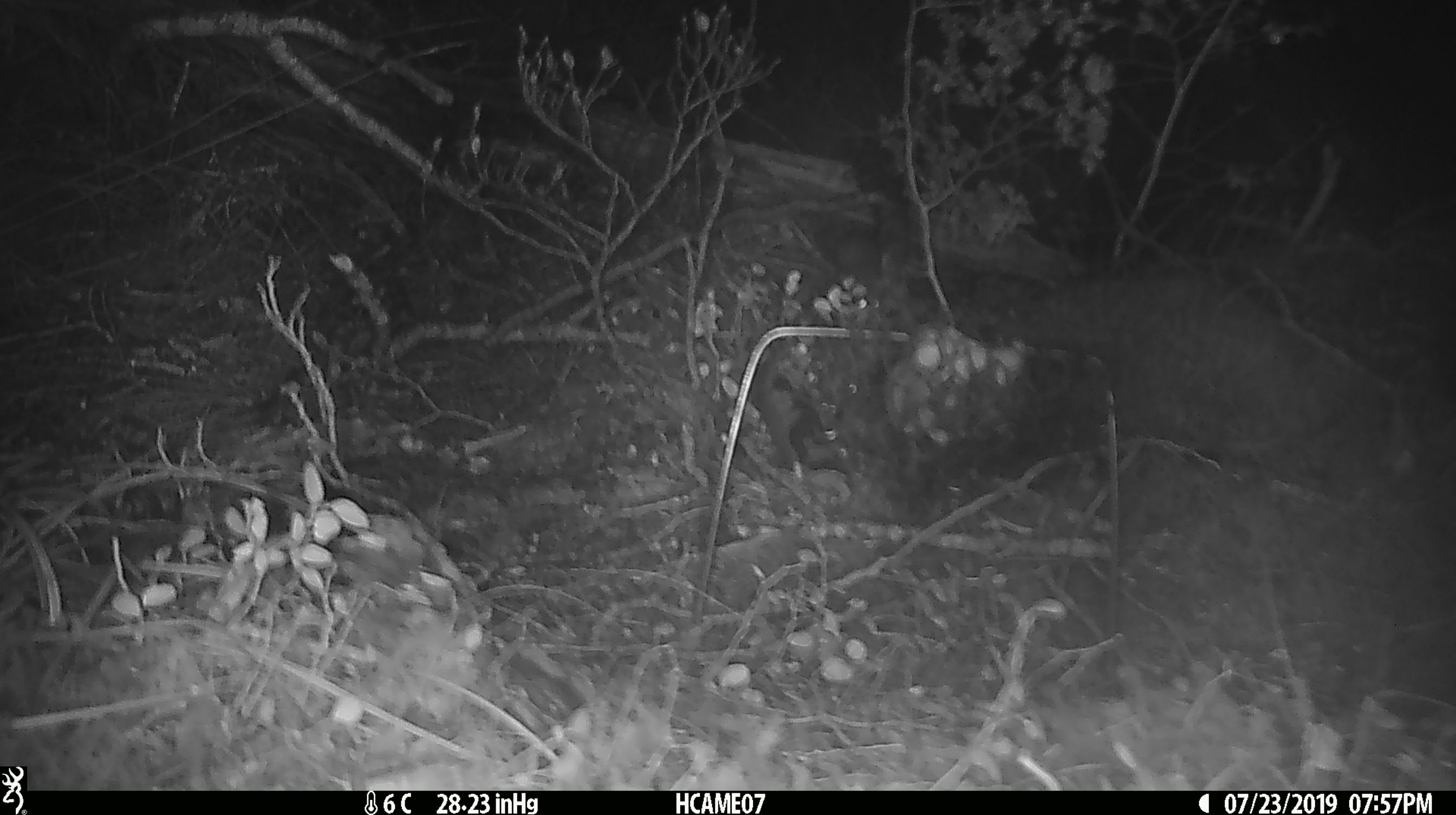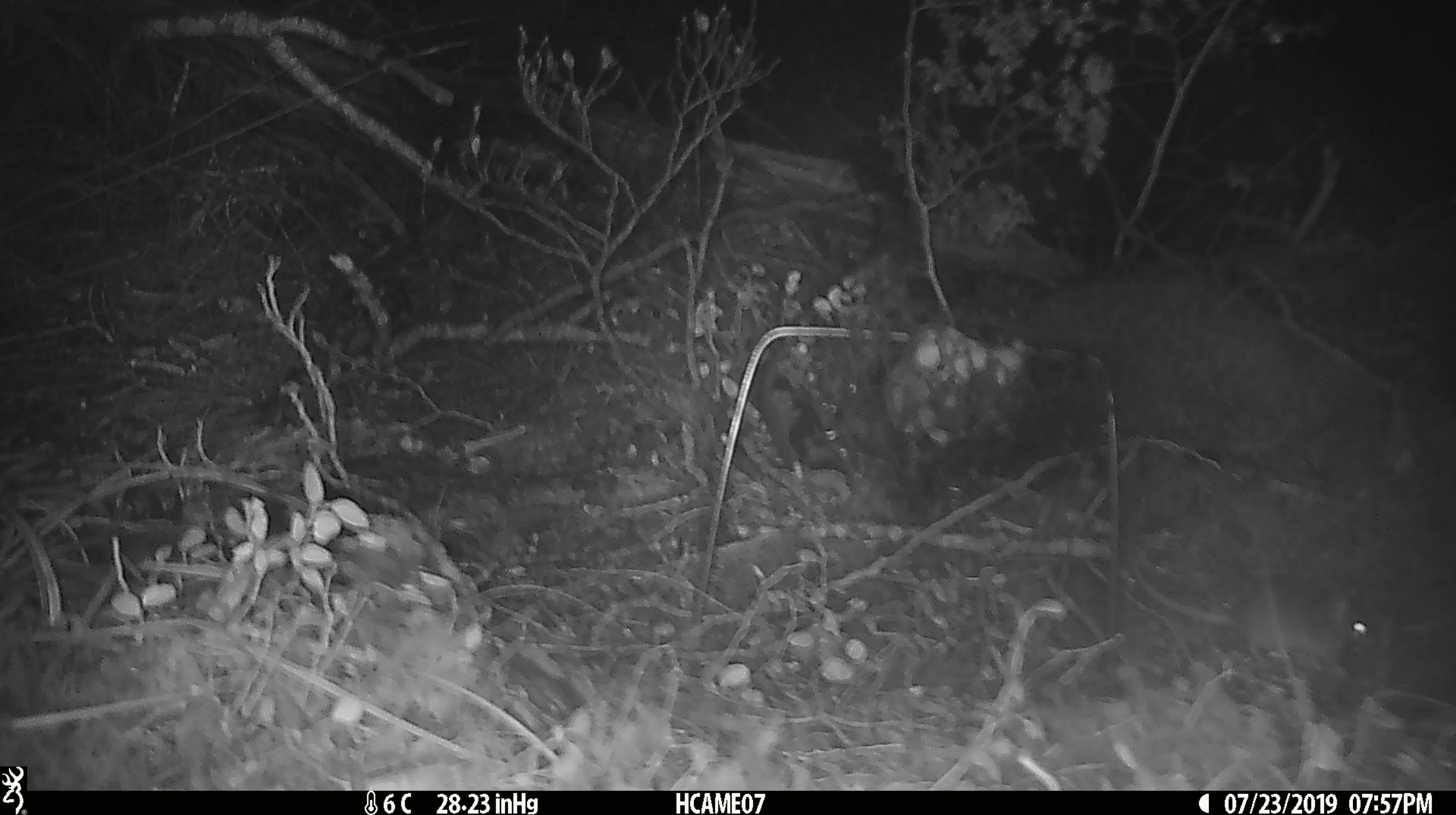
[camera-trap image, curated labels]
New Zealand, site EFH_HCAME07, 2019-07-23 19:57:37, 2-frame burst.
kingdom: Animalia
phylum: Chordata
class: Mammalia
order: Rodentia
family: Muridae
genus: Mus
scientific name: Mus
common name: mouse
Mouse (Mus).